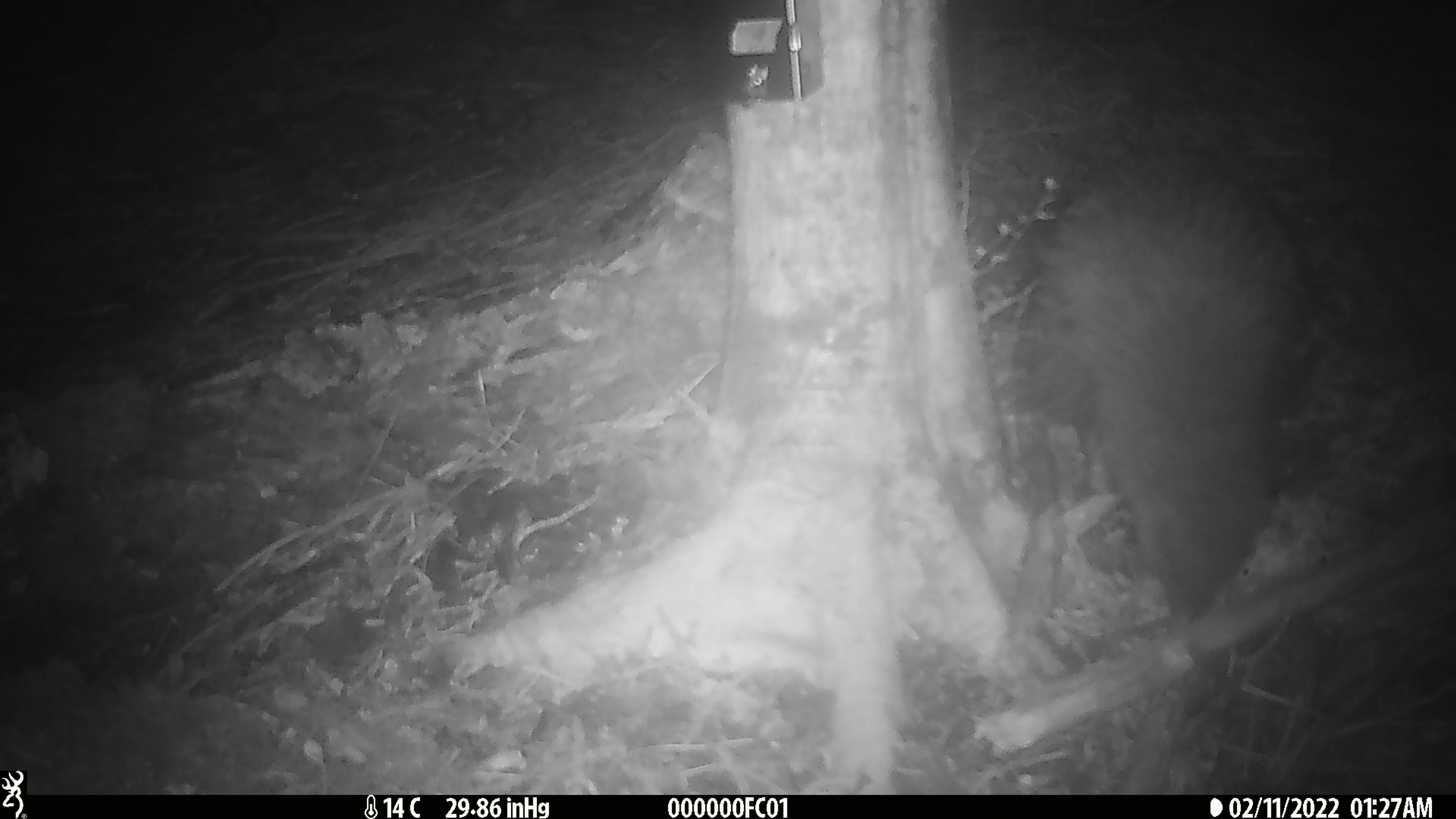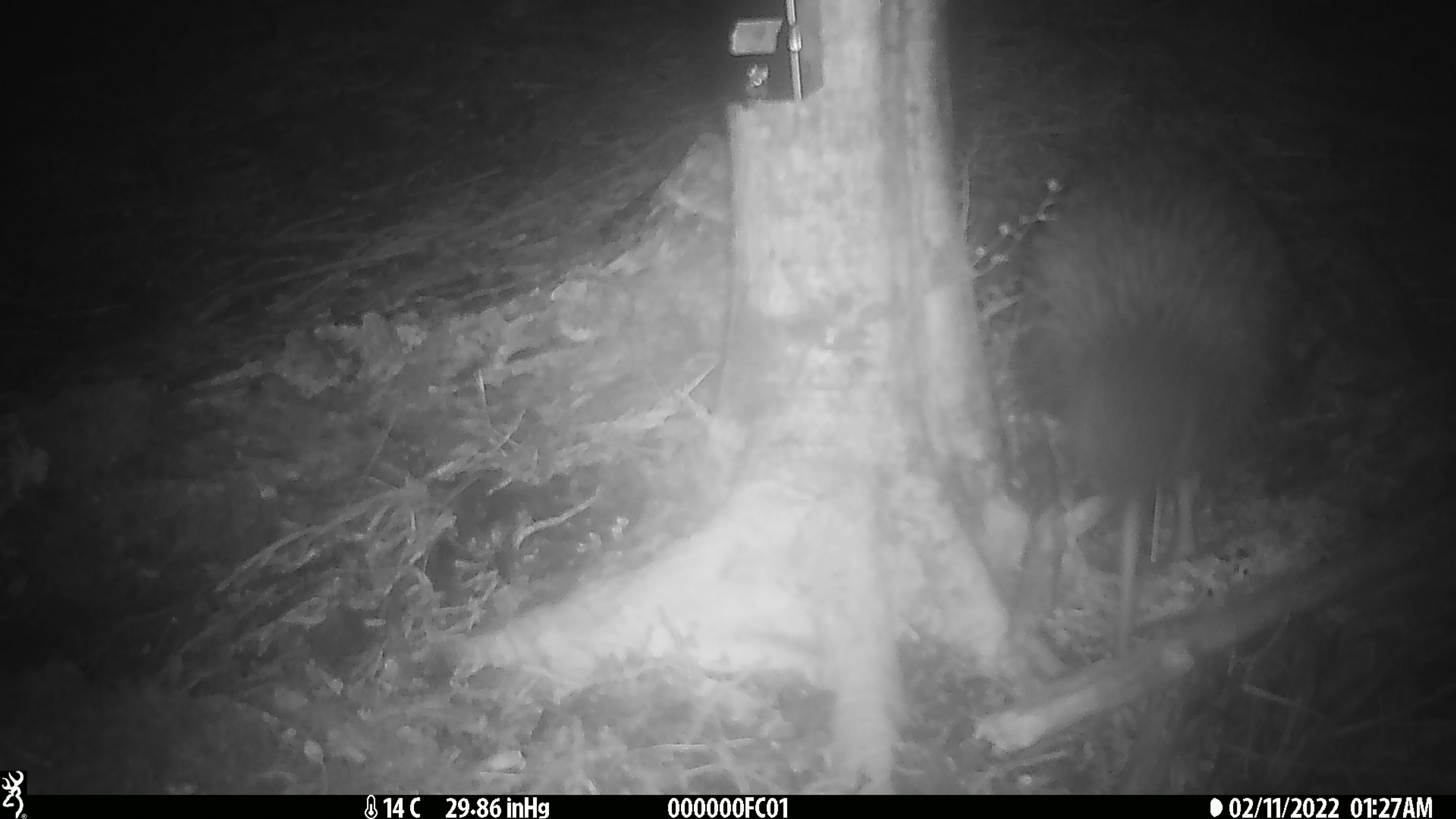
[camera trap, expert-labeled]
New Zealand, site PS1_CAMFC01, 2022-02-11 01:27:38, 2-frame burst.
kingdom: Animalia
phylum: Chordata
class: Aves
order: Apterygiformes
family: Apterygidae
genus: Apteryx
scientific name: Apteryx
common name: kiwi